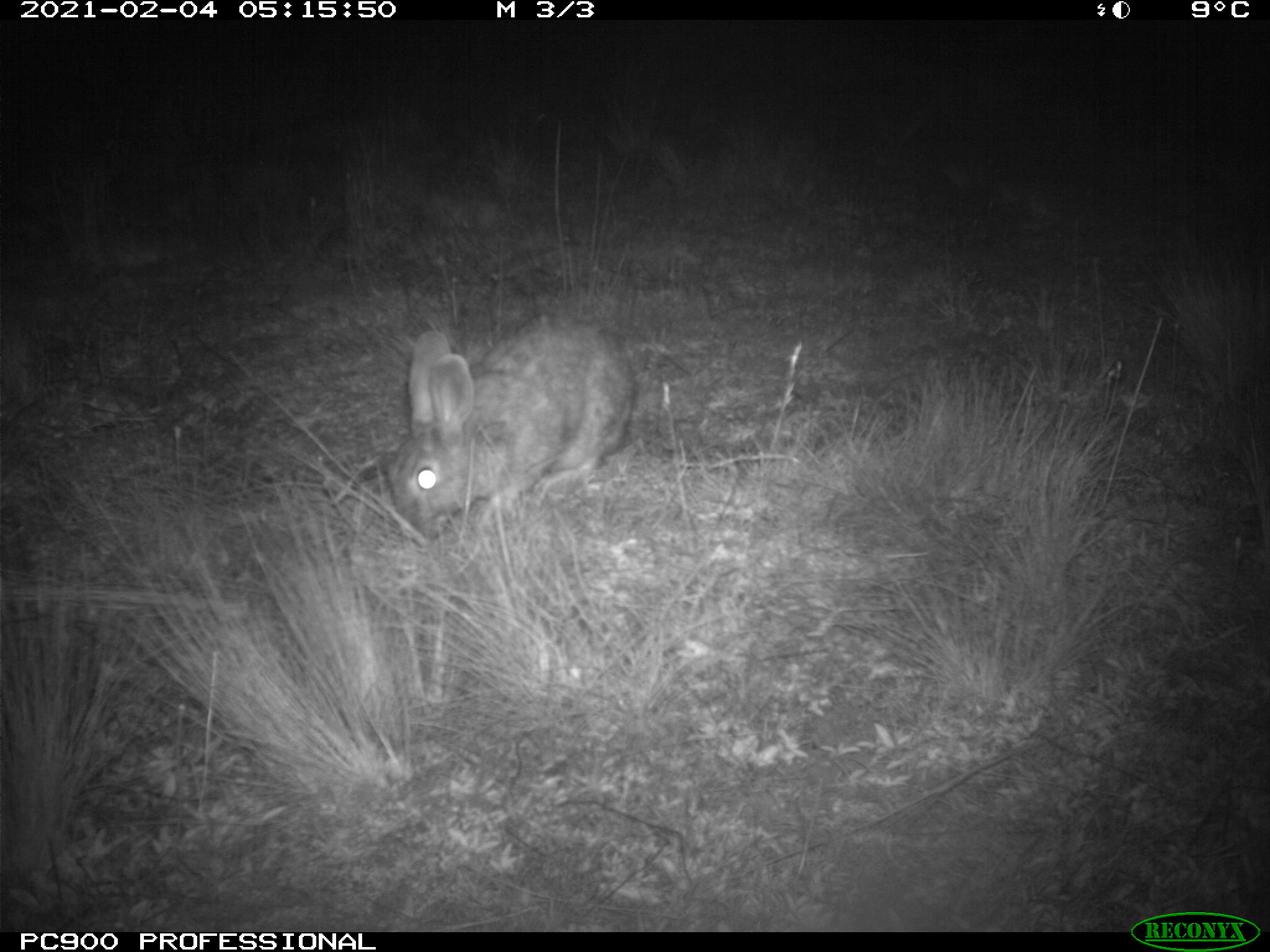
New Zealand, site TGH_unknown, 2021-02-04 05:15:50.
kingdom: Animalia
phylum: Chordata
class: Mammalia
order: Lagomorpha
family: Leporidae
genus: Oryctolagus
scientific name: Oryctolagus cuniculus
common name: european rabbit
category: rabbit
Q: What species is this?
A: Rabbit (european rabbit) (Oryctolagus cuniculus).